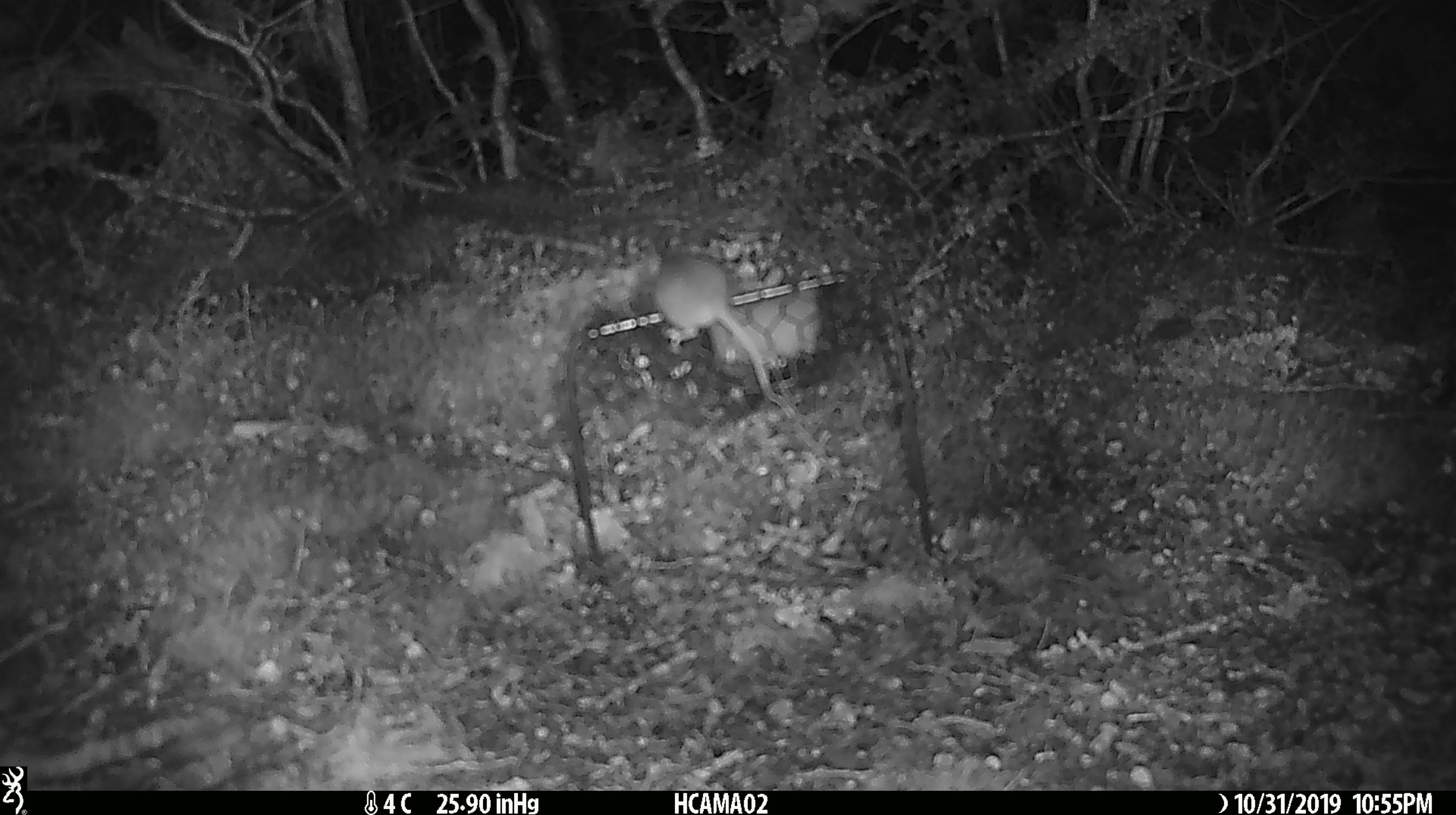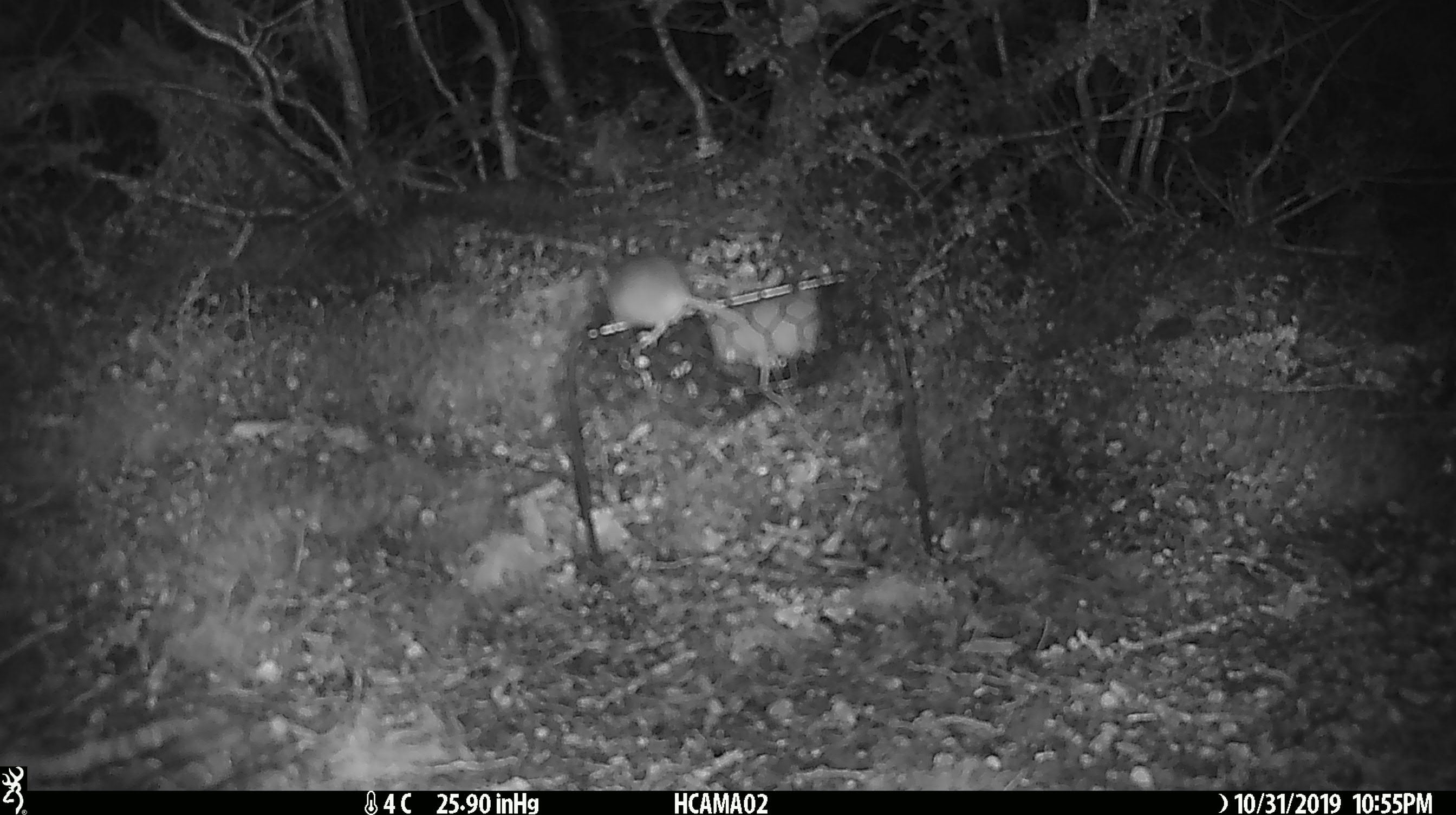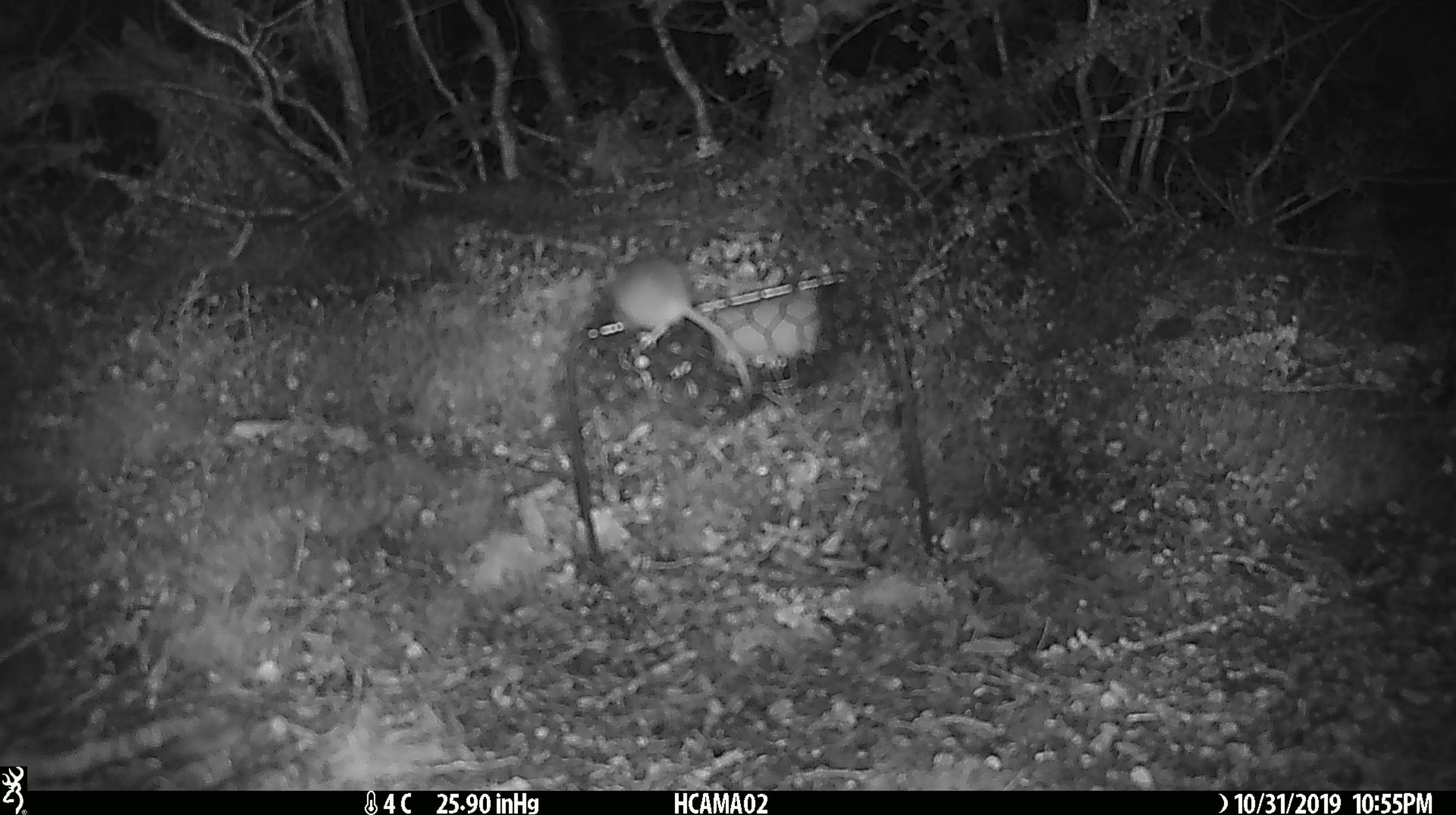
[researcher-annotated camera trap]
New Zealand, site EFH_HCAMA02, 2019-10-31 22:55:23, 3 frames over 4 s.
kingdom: Animalia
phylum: Chordata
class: Mammalia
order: Rodentia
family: Muridae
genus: Mus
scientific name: Mus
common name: mouse